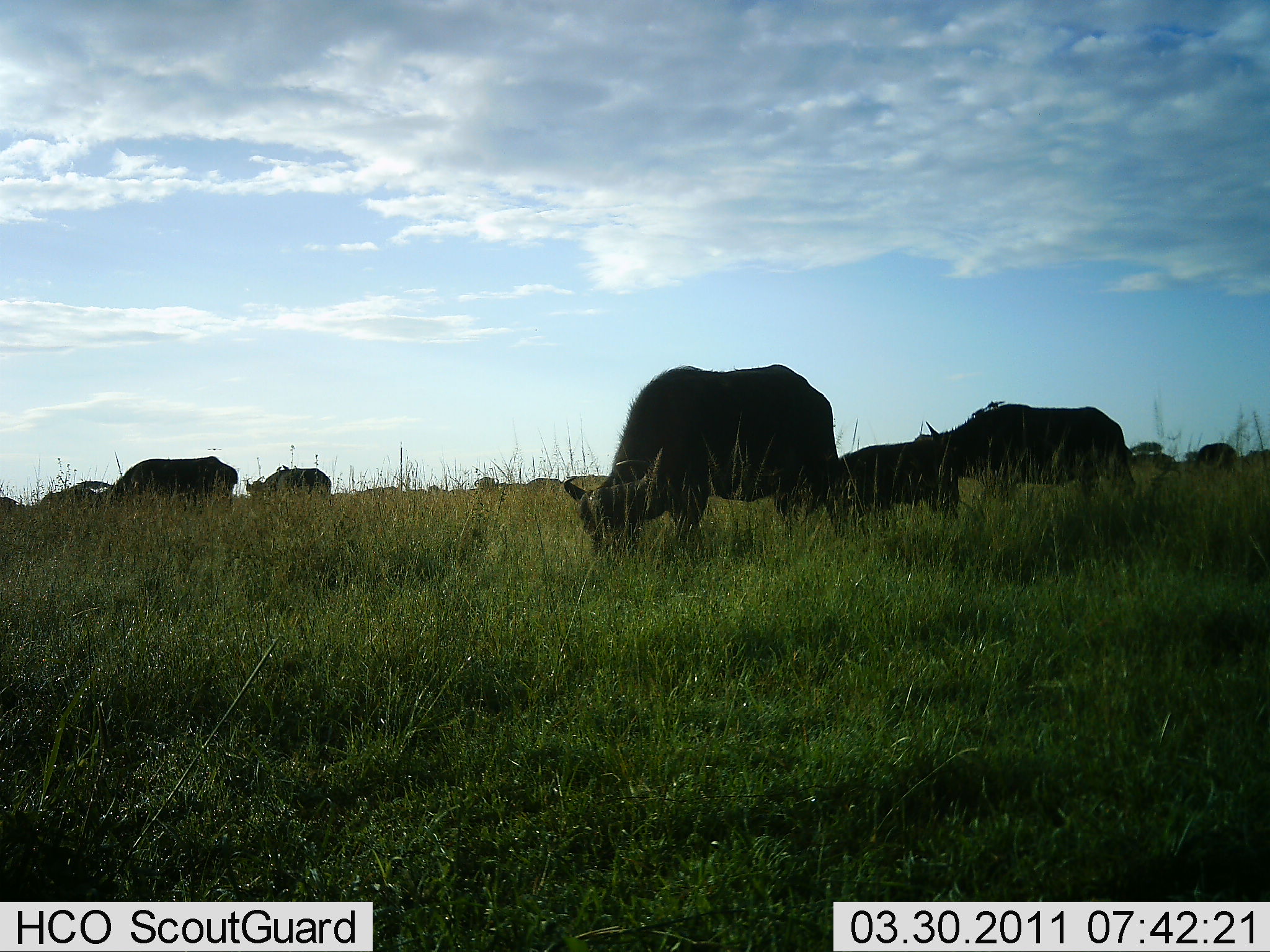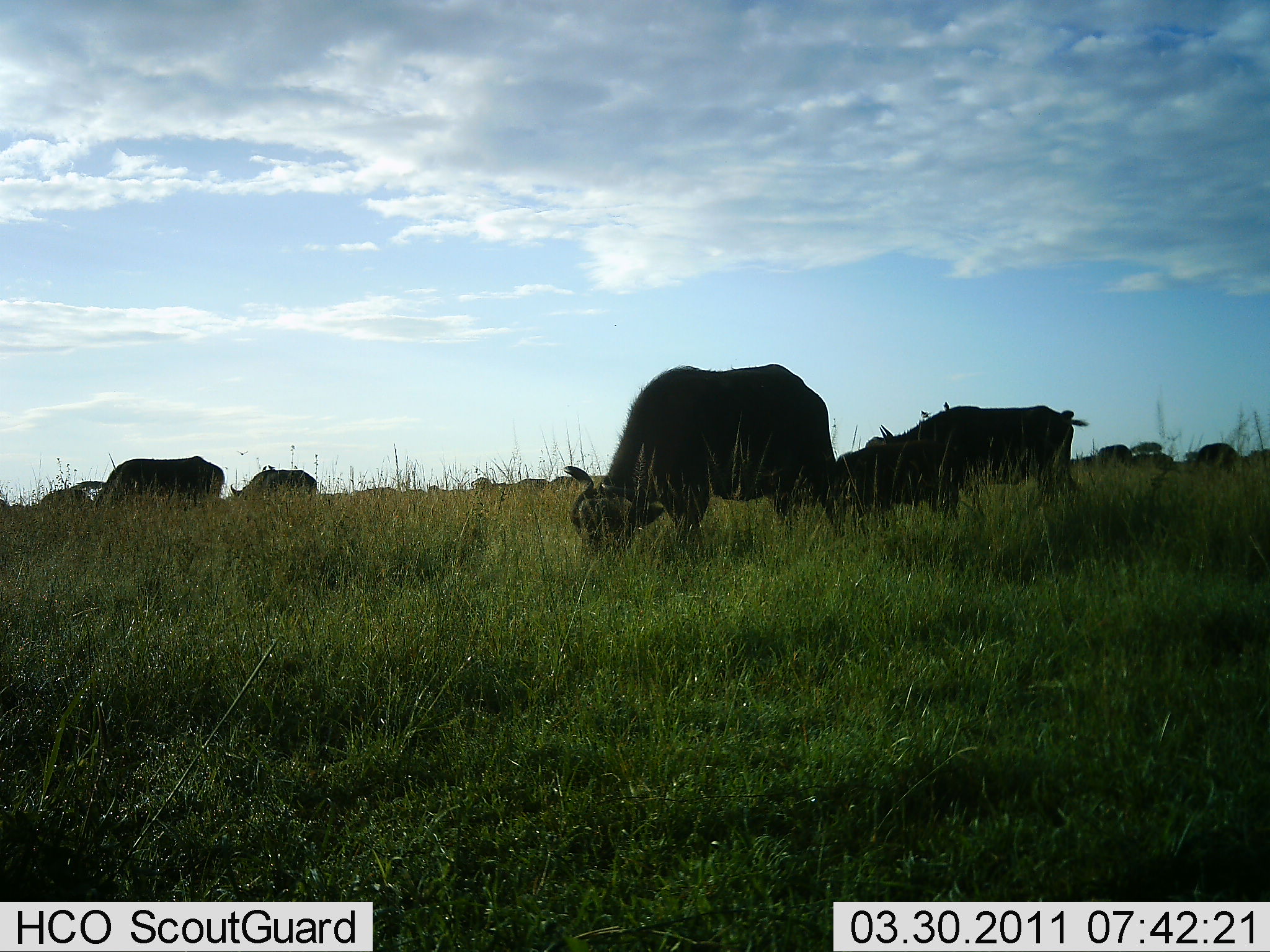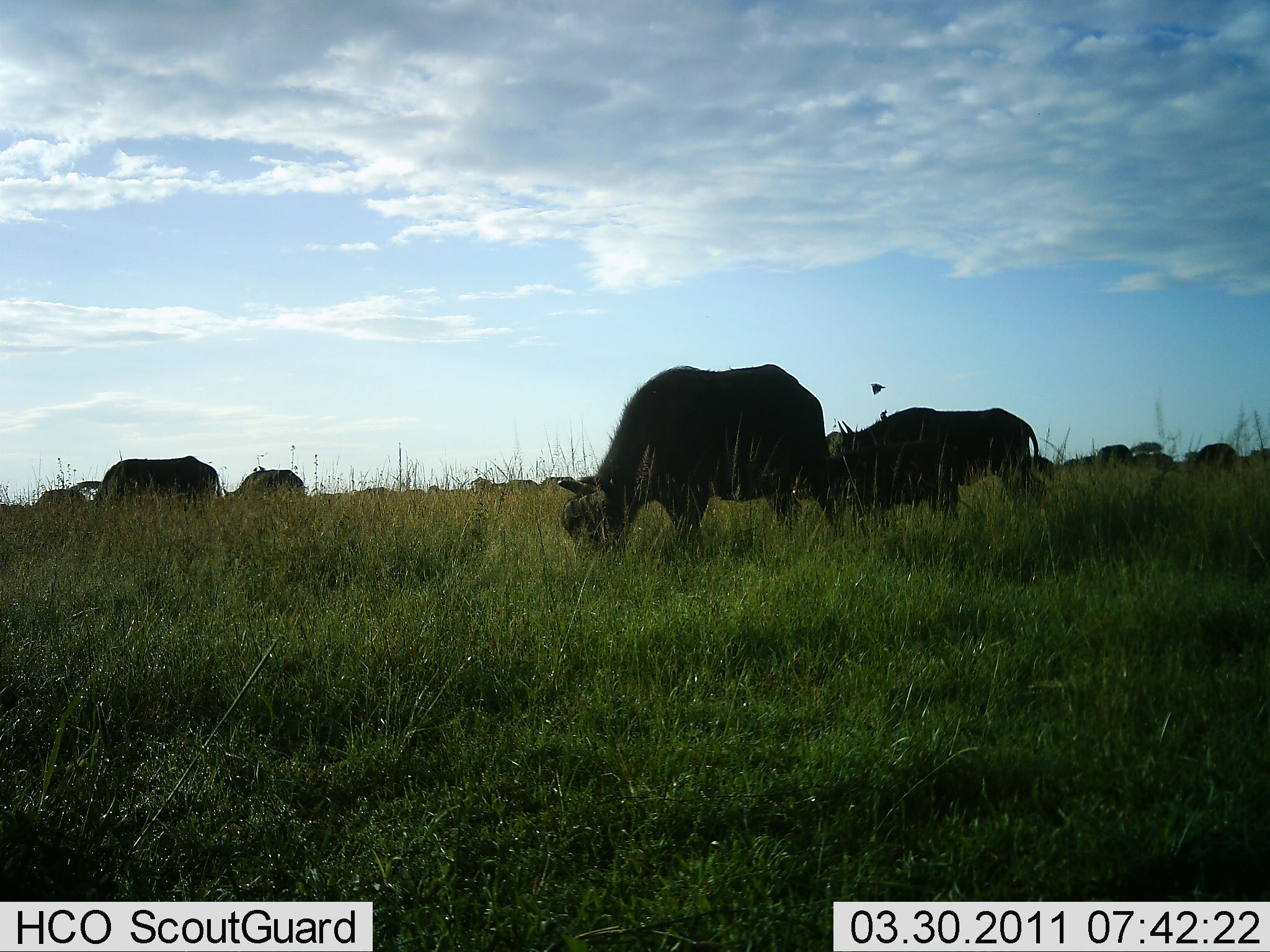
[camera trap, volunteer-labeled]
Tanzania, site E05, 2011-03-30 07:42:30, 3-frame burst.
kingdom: Animalia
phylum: Chordata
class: Mammalia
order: Artiodactyla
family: Bovidae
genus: Syncerus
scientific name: Syncerus caffer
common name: cape buffalo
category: buffalo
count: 7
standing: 38%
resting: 0%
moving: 15%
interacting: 0%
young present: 0%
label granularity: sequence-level